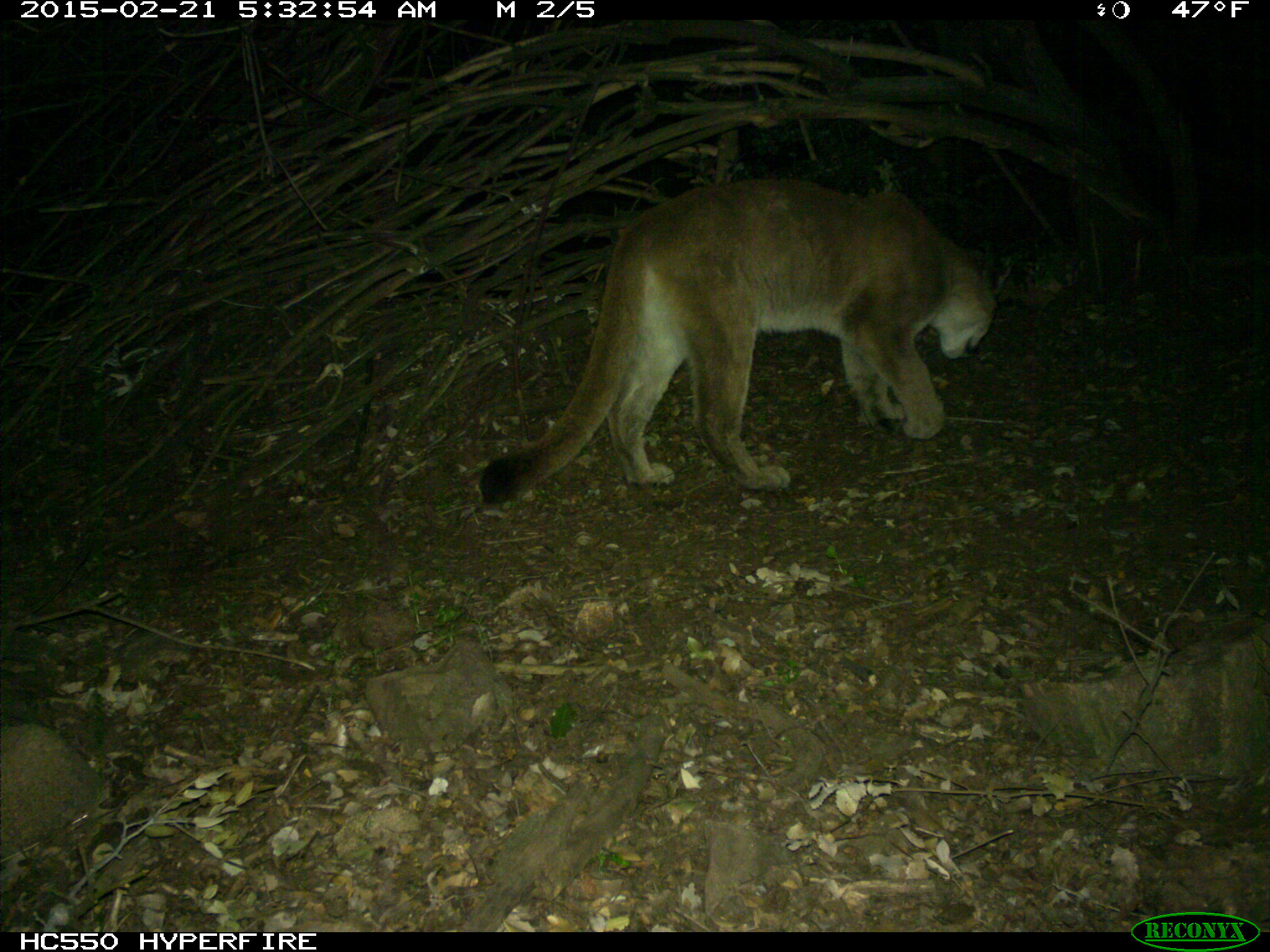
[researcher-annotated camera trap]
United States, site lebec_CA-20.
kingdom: Animalia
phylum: Chordata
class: Mammalia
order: Carnivora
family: Felidae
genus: Puma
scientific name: Puma concolor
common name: mountain lion